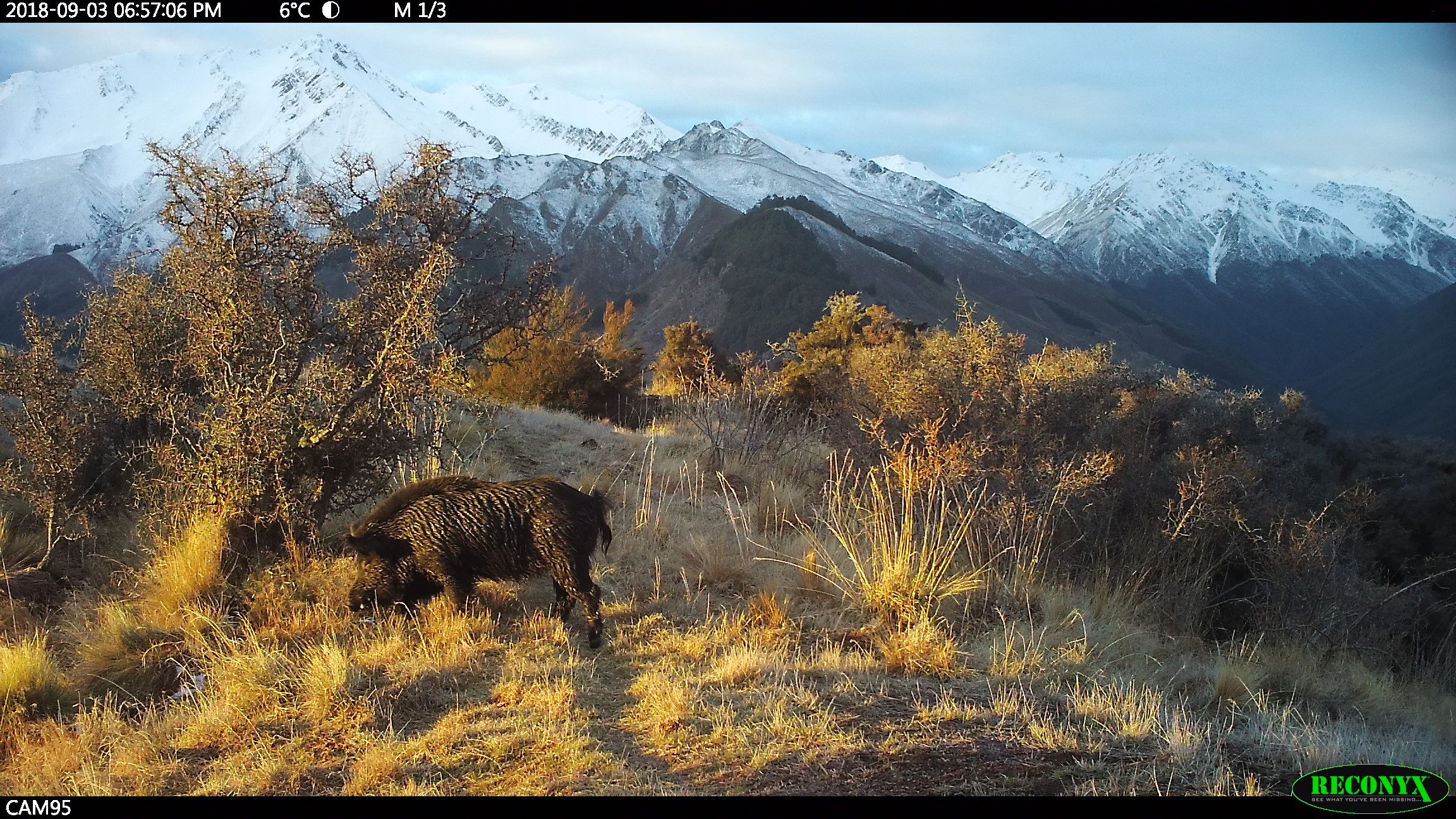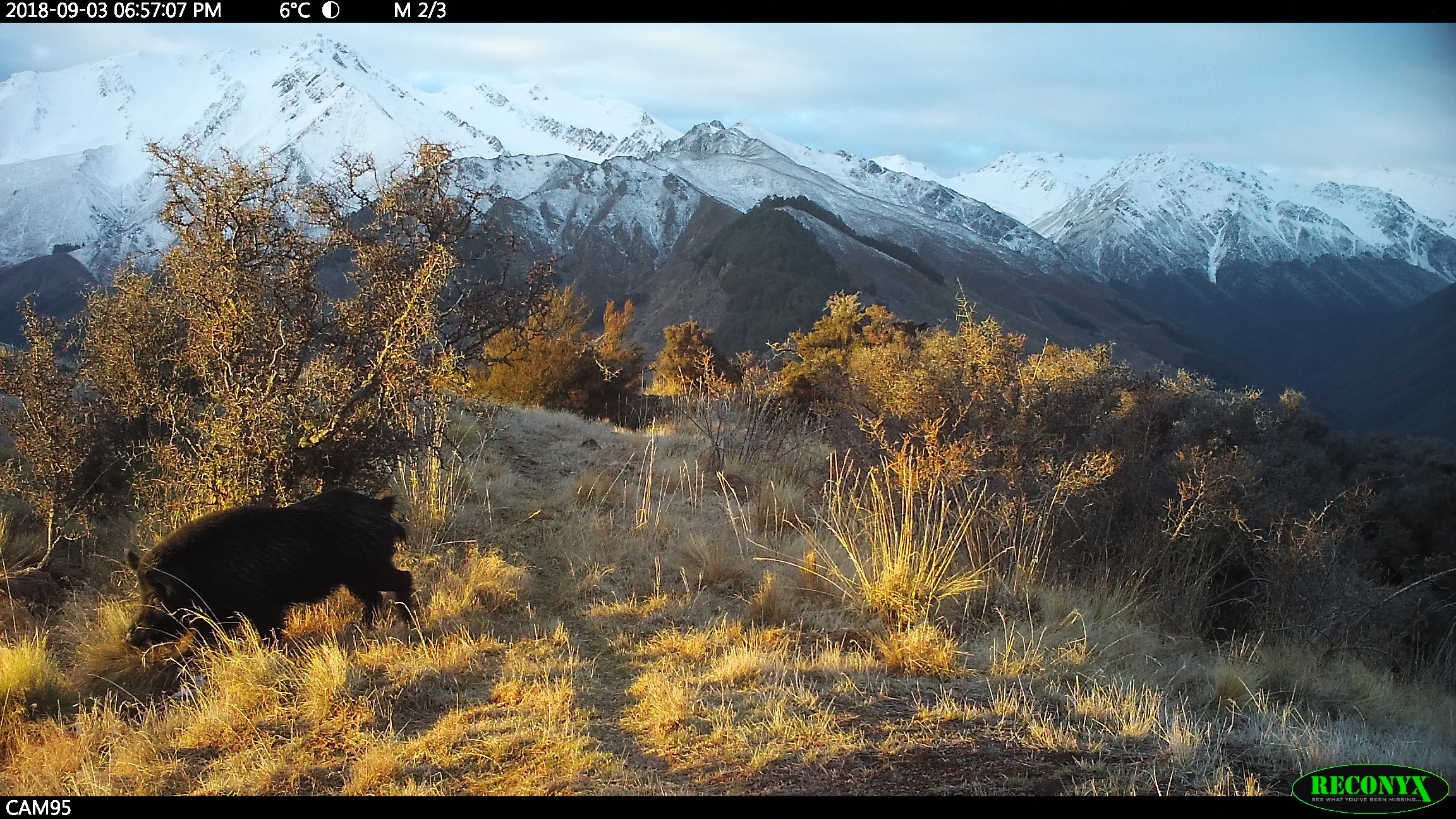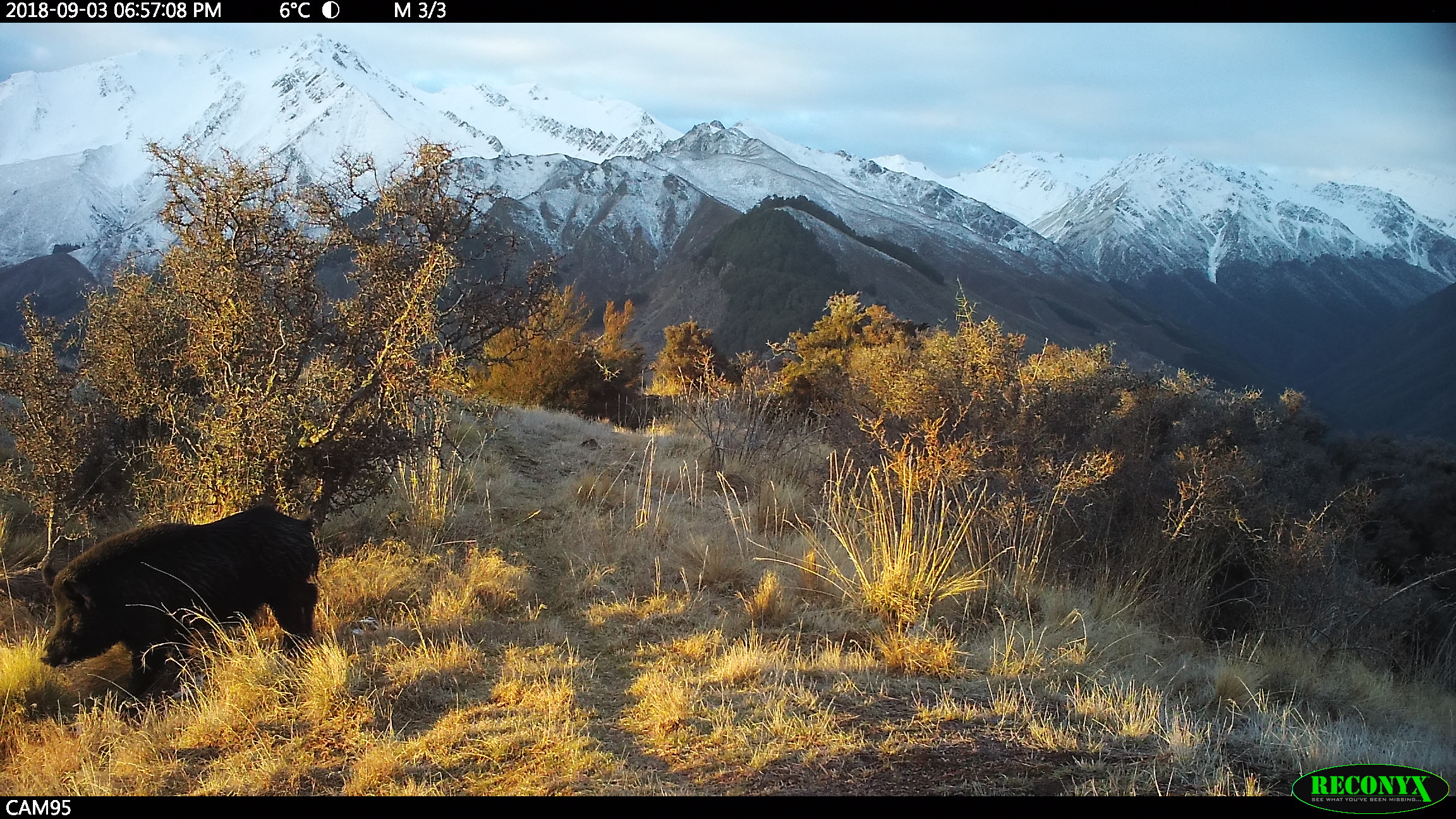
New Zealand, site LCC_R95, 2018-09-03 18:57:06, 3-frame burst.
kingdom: Animalia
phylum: Chordata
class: Mammalia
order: Artiodactyla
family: Suidae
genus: Sus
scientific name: Sus scrofa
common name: pig